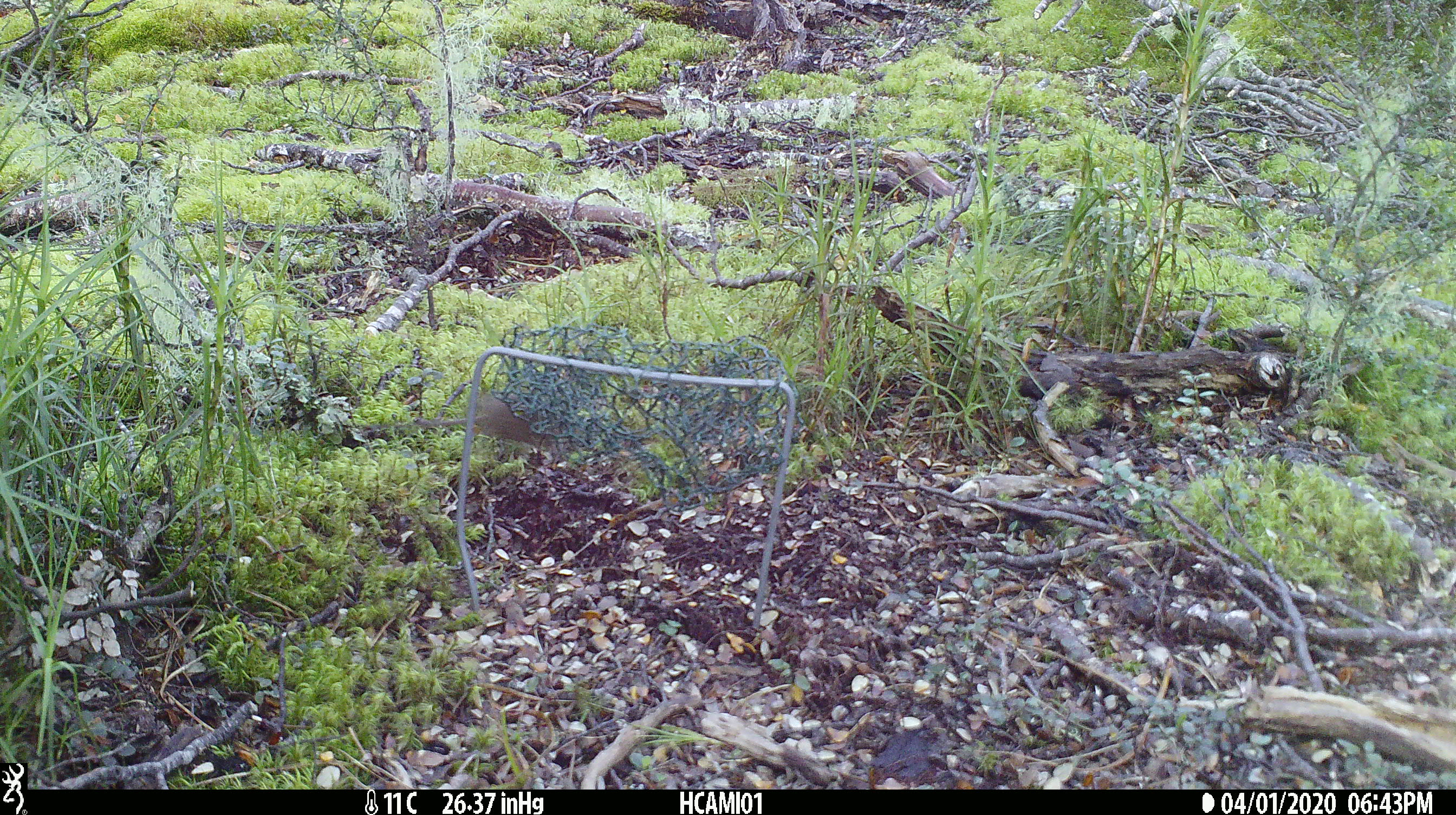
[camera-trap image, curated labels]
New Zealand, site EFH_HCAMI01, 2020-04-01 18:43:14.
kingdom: Animalia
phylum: Chordata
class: Mammalia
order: Rodentia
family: Muridae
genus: Mus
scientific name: Mus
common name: mouse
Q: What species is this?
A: Mouse (Mus).